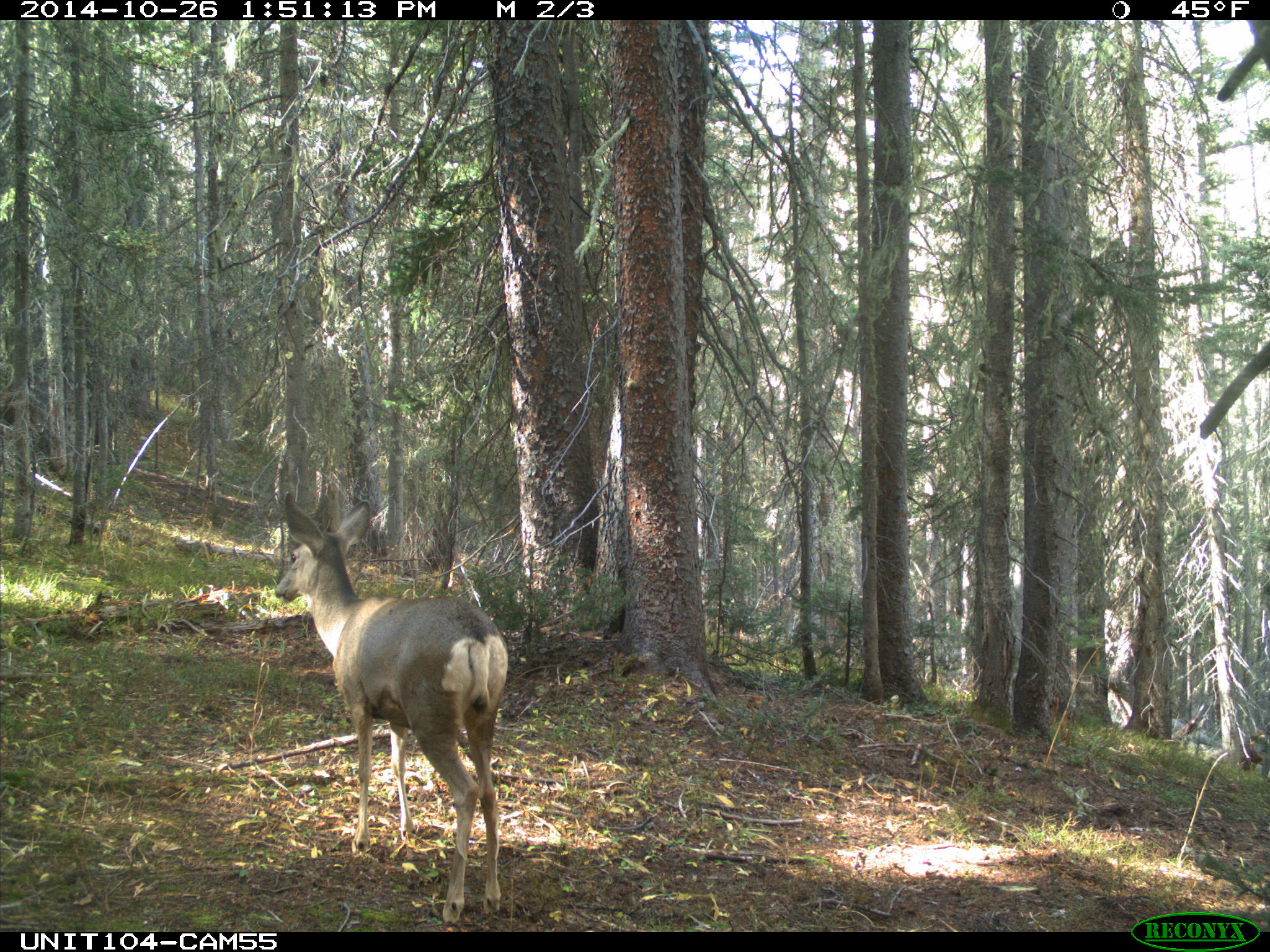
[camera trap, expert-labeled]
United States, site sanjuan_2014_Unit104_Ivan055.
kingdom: Animalia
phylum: Chordata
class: Mammalia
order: Artiodactyla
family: Cervidae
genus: Odocoileus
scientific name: Odocoileus hemionus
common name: mule deer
Odocoileus hemionus (mule deer).